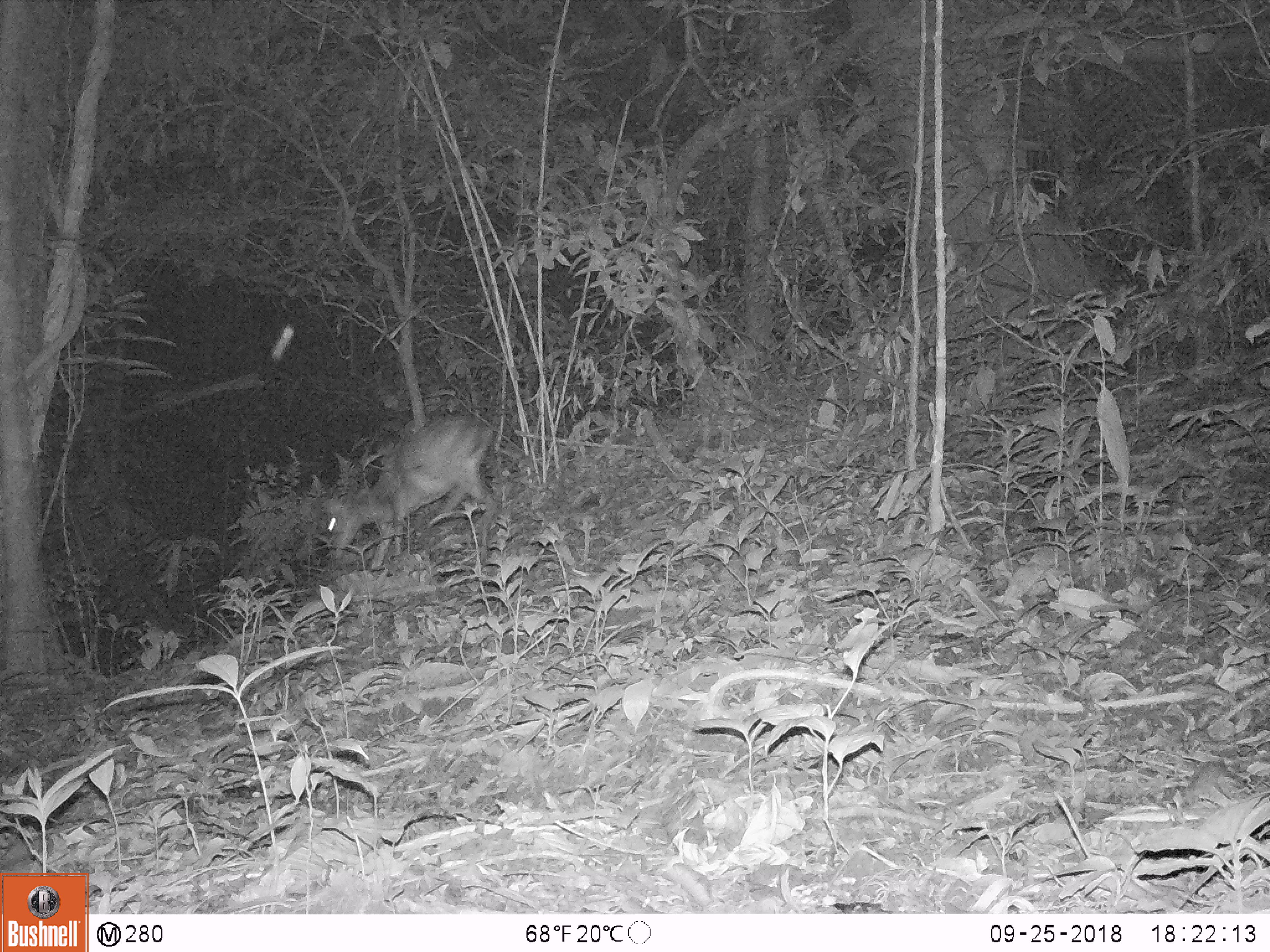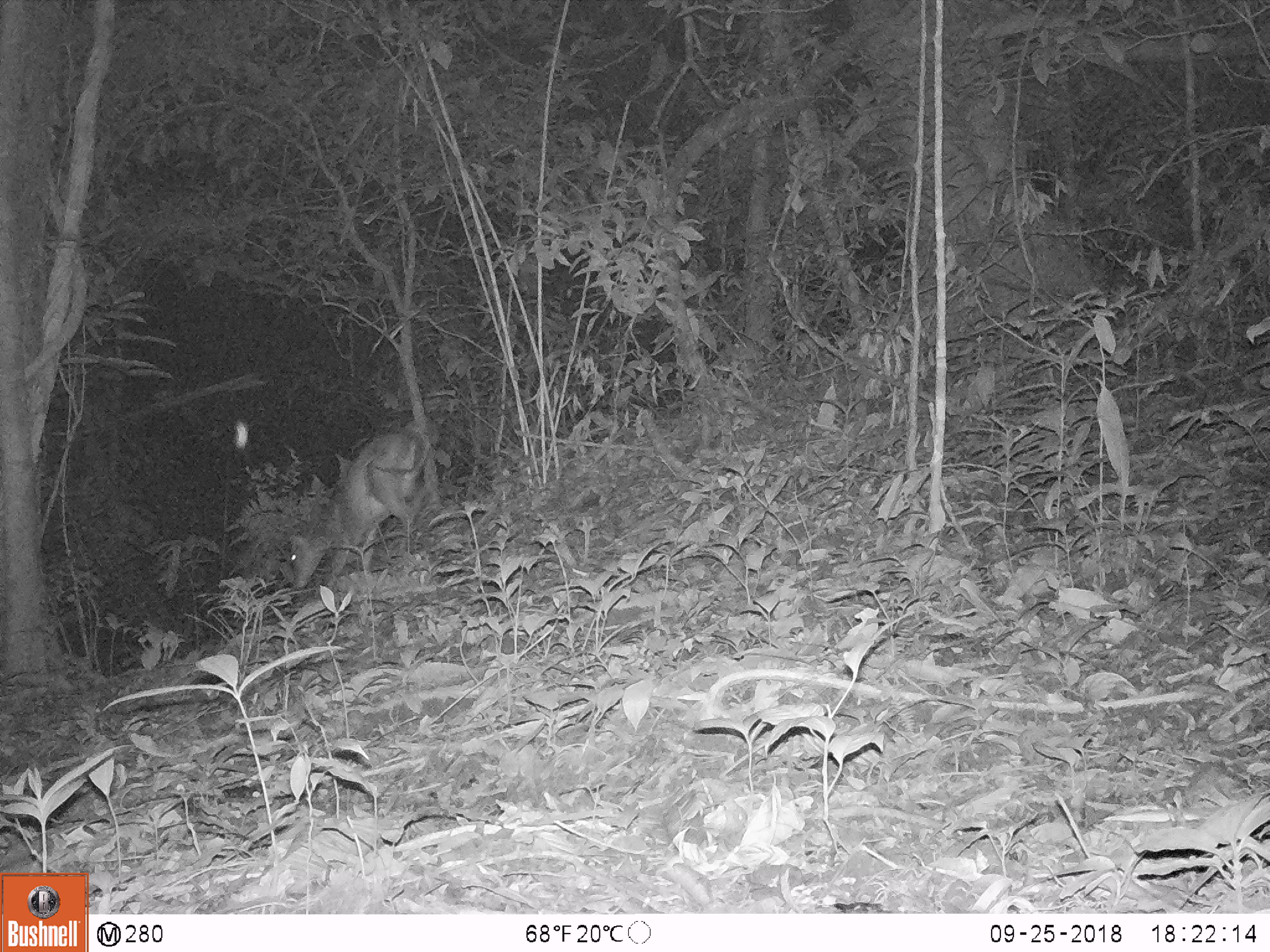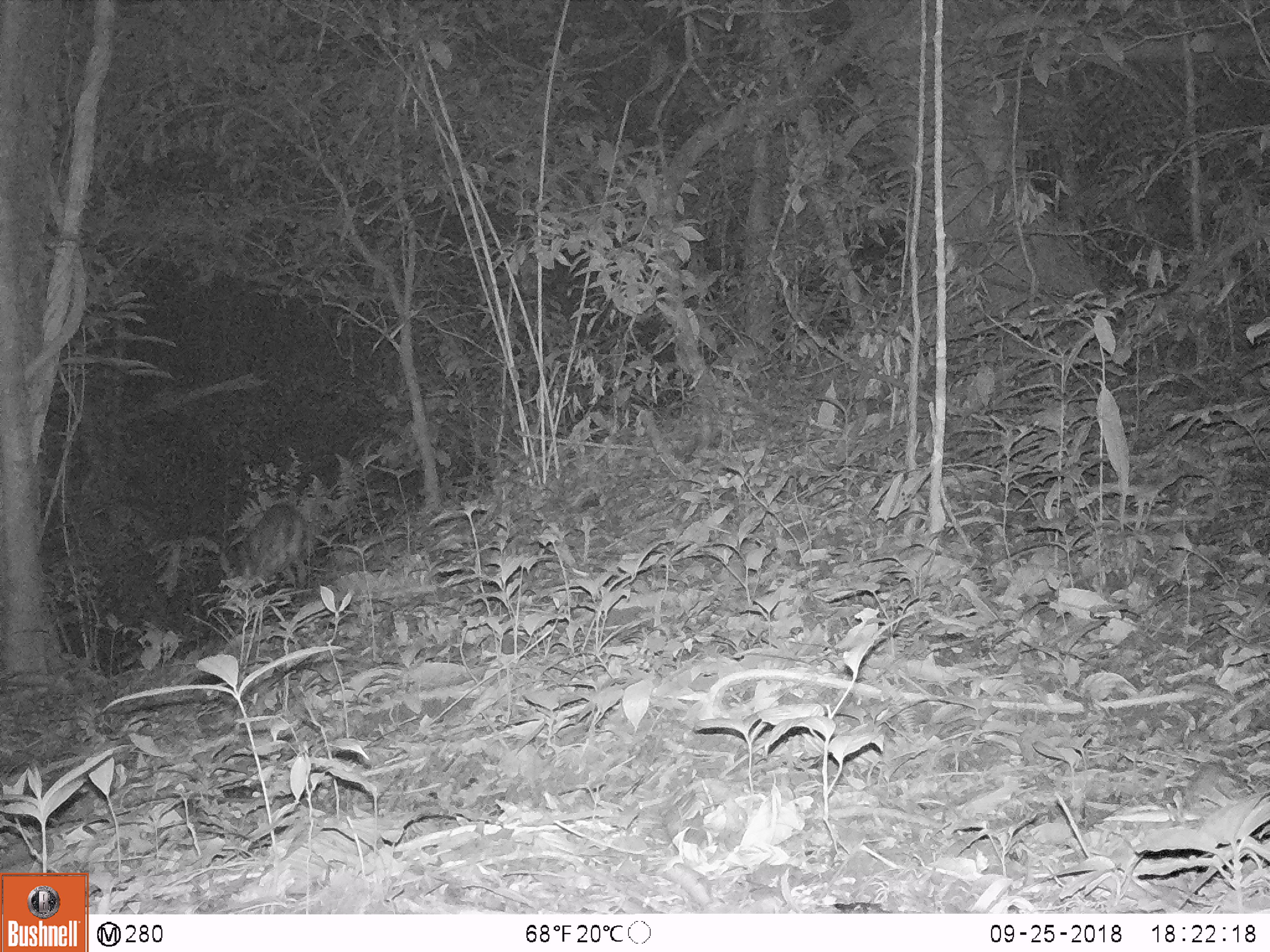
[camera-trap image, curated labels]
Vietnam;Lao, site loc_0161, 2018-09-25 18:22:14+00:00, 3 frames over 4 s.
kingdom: Animalia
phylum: Chordata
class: Mammalia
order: Artiodactyla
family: Cervidae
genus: Muntiacus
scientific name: Muntiacus vuquangensis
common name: large-antlered muntjac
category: large antlered muntjac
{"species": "large antlered muntjac (large-antlered muntjac) (Muntiacus vuquangensis)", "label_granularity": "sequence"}